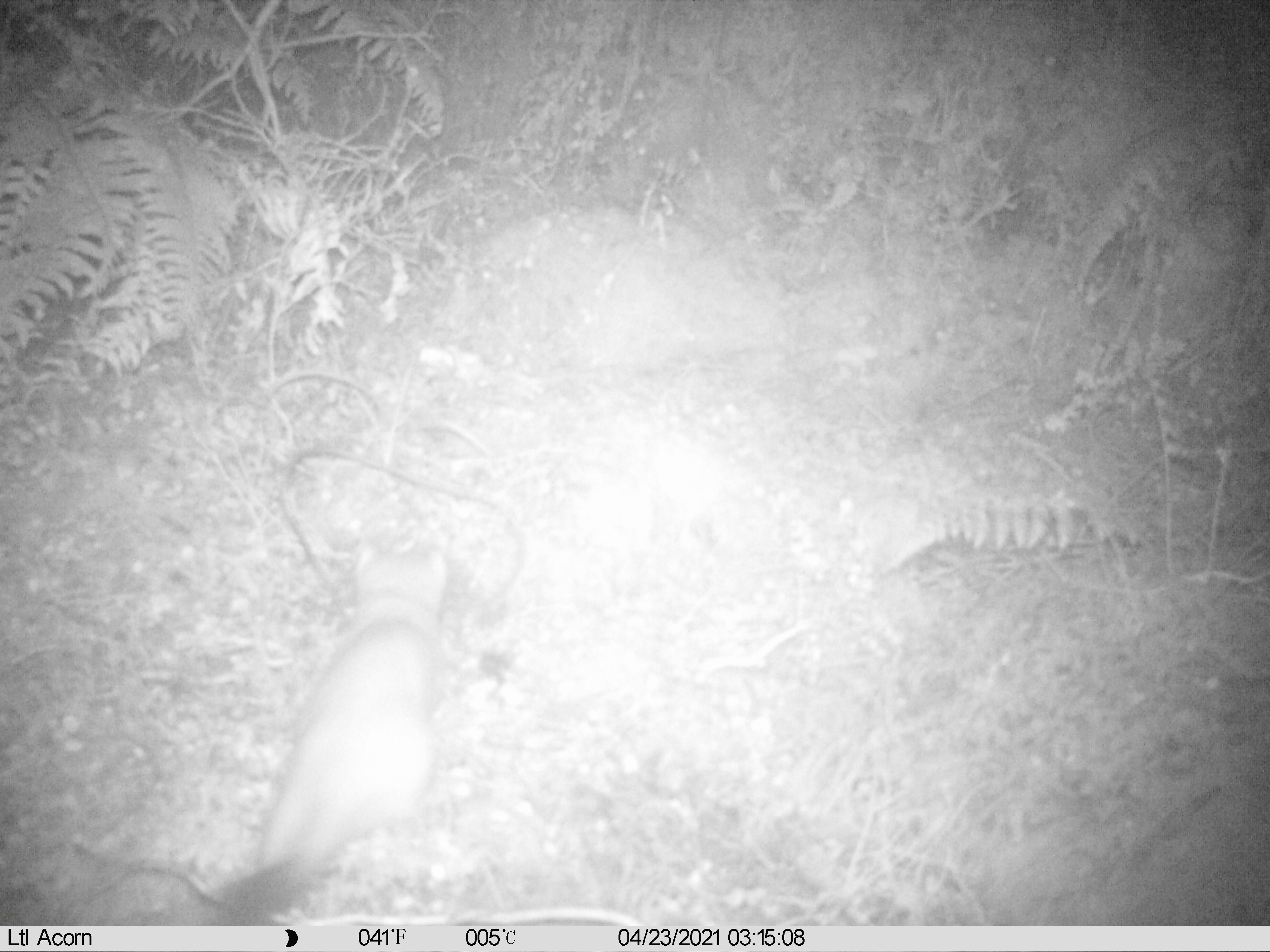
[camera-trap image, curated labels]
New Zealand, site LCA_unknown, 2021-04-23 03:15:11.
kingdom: Animalia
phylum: Chordata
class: Mammalia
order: Carnivora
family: Mustelidae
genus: Mustela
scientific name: Mustela erminea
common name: stoat